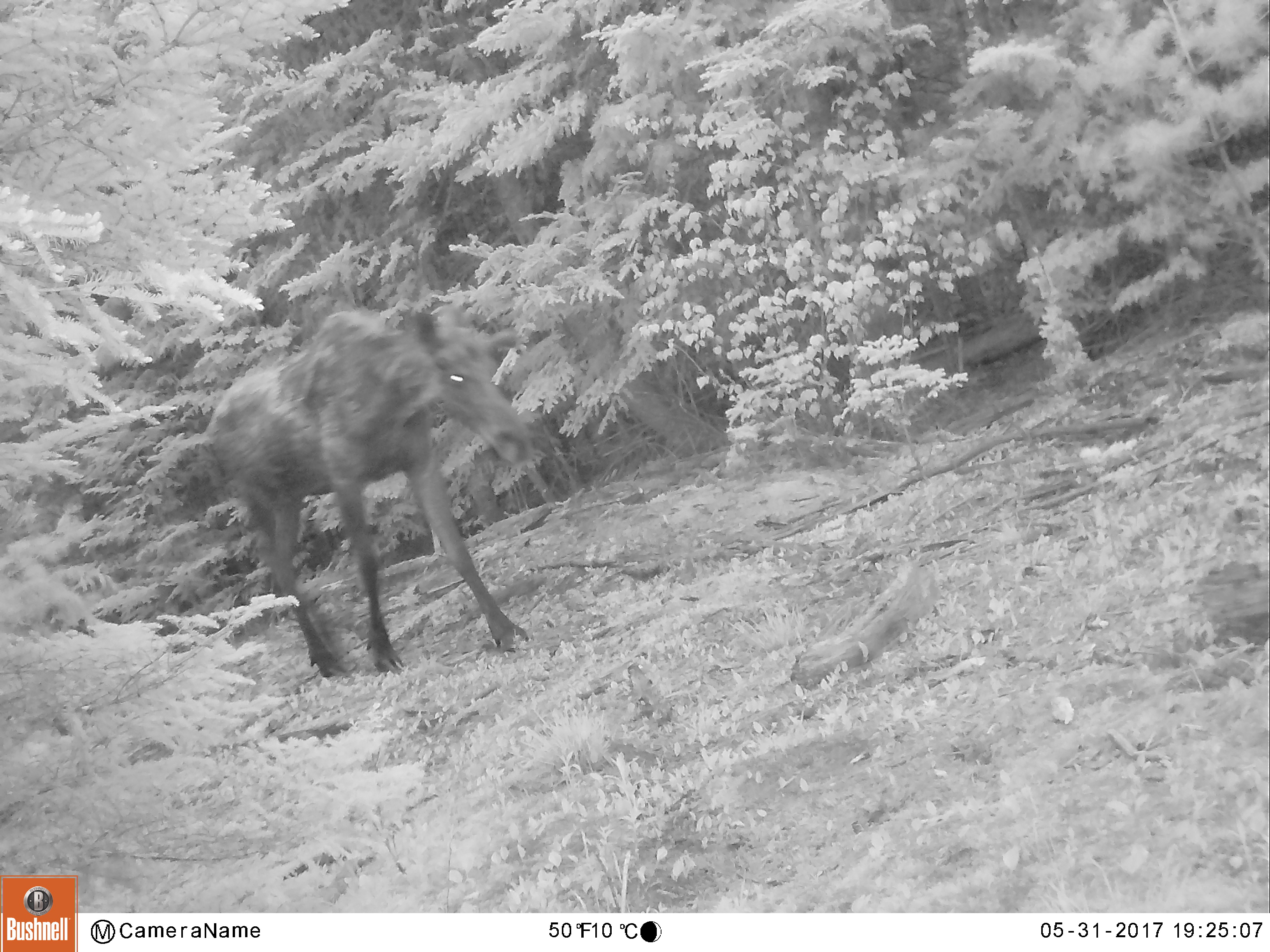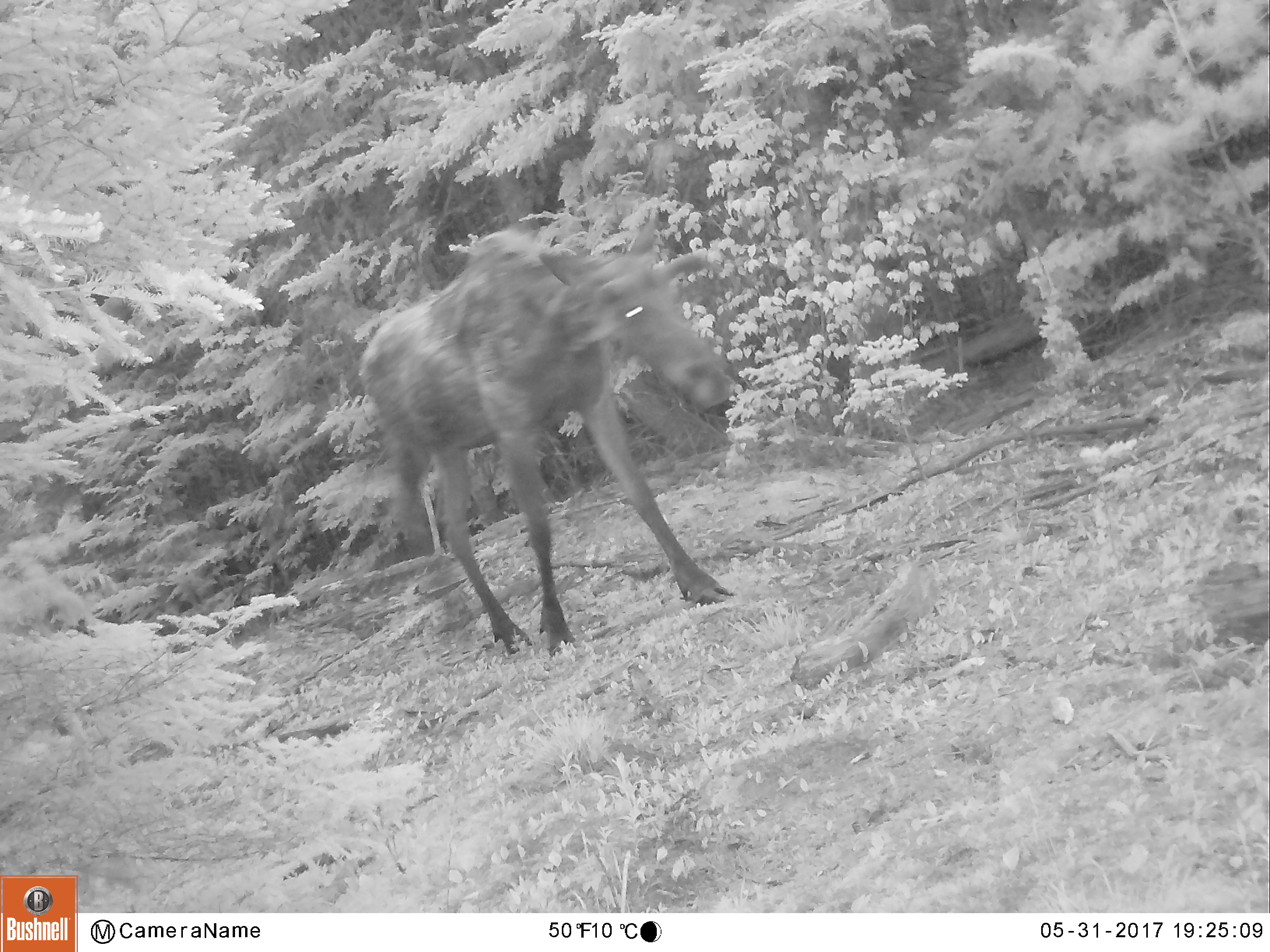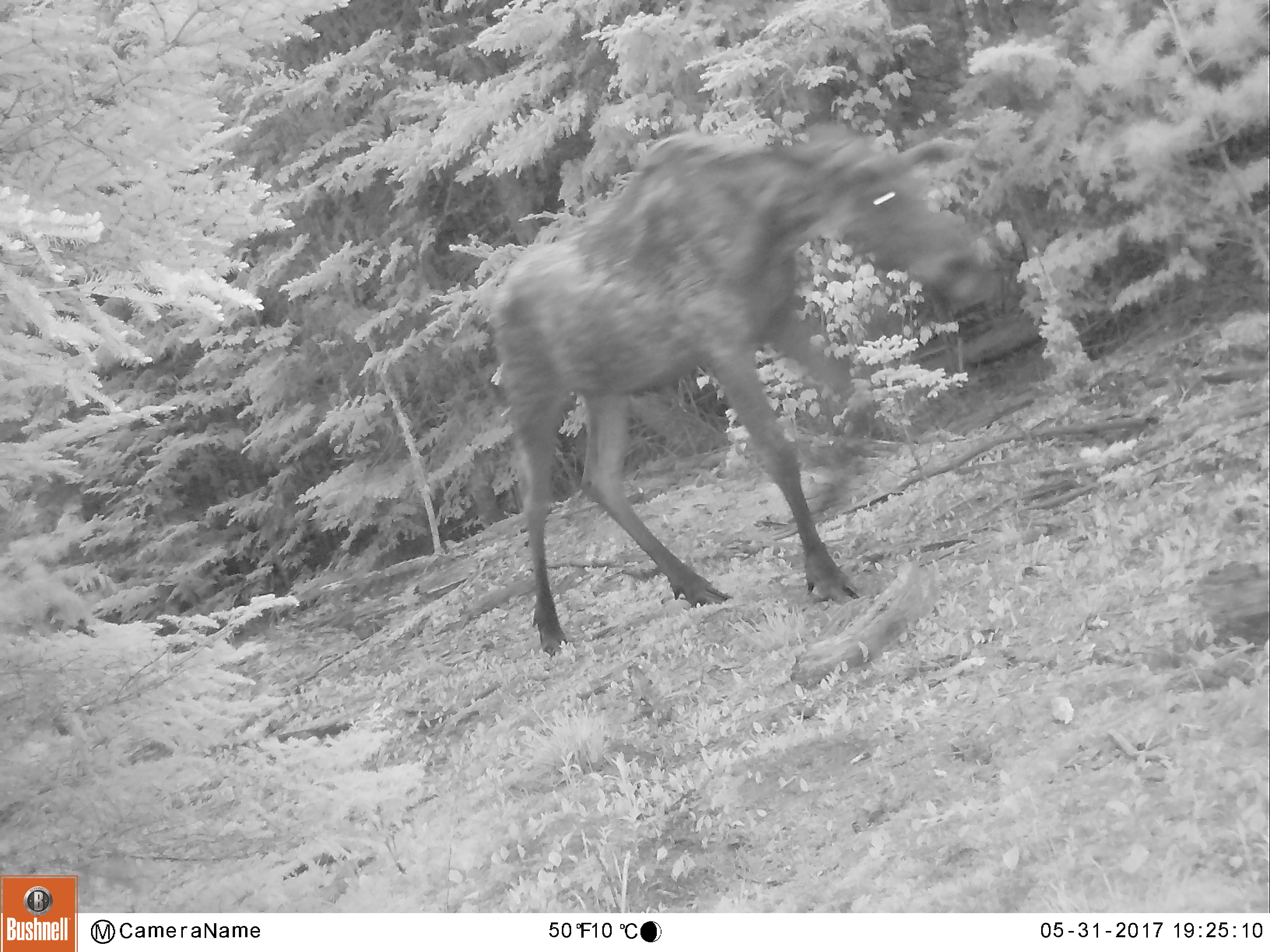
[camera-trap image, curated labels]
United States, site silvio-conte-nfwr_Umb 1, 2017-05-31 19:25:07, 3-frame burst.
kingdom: Animalia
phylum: Chordata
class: Mammalia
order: Artiodactyla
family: Cervidae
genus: Alces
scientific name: Alces alces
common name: moose